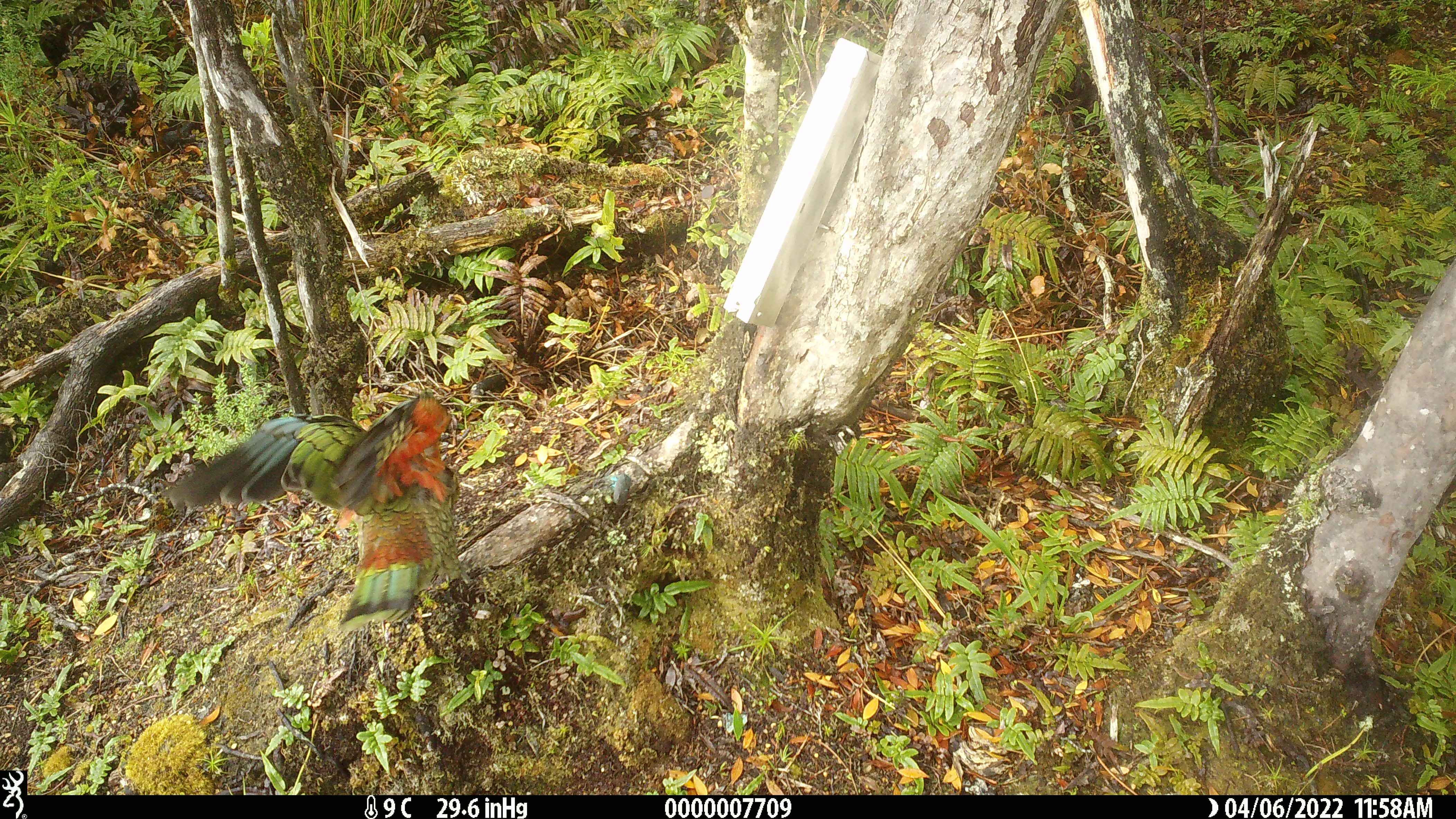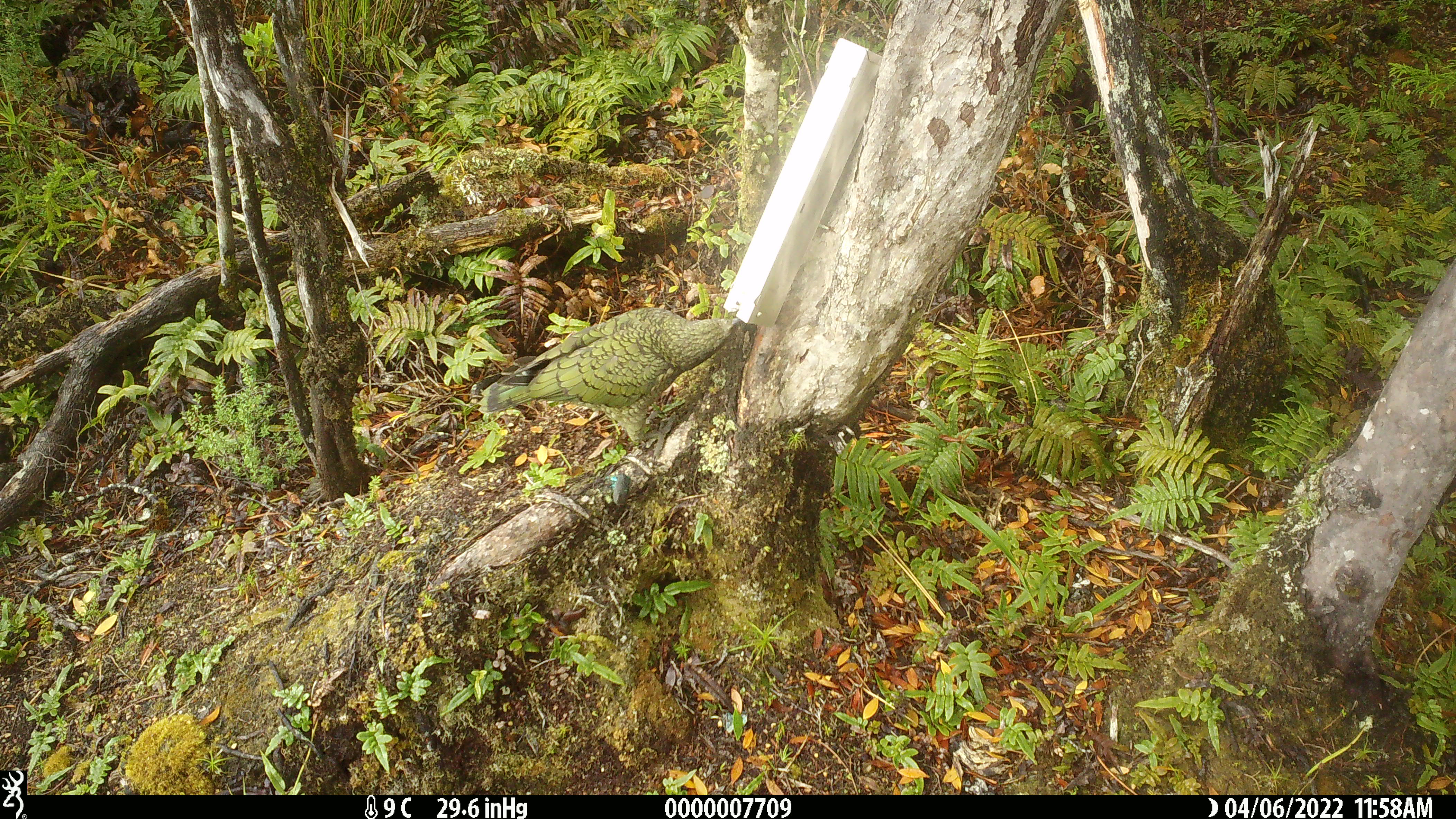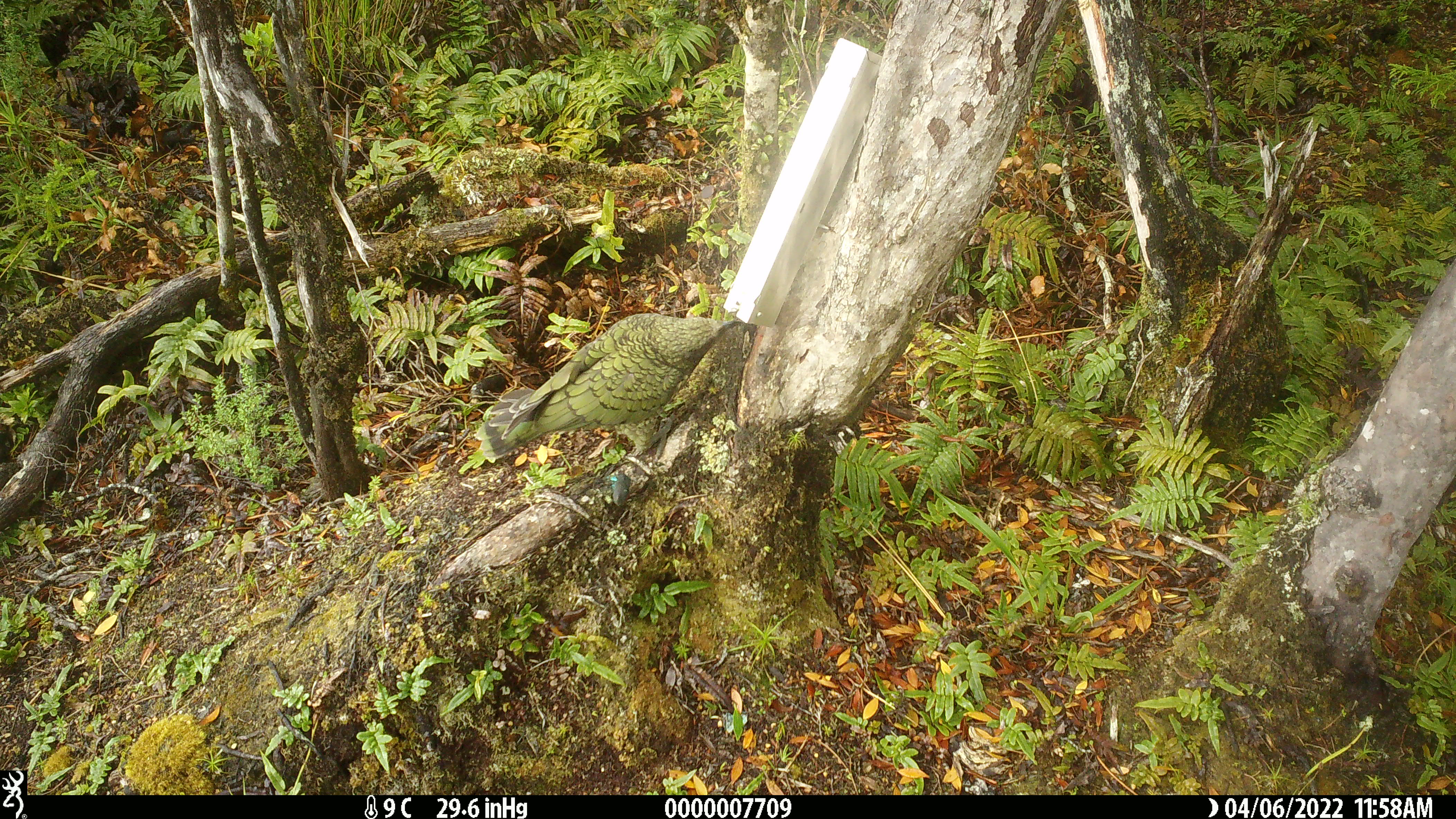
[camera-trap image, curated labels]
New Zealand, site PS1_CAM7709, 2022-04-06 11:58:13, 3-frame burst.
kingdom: Animalia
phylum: Chordata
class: Aves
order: Psittaciformes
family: Strigopidae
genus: Nestor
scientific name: Nestor notabilis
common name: kea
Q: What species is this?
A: Kea (Nestor notabilis).